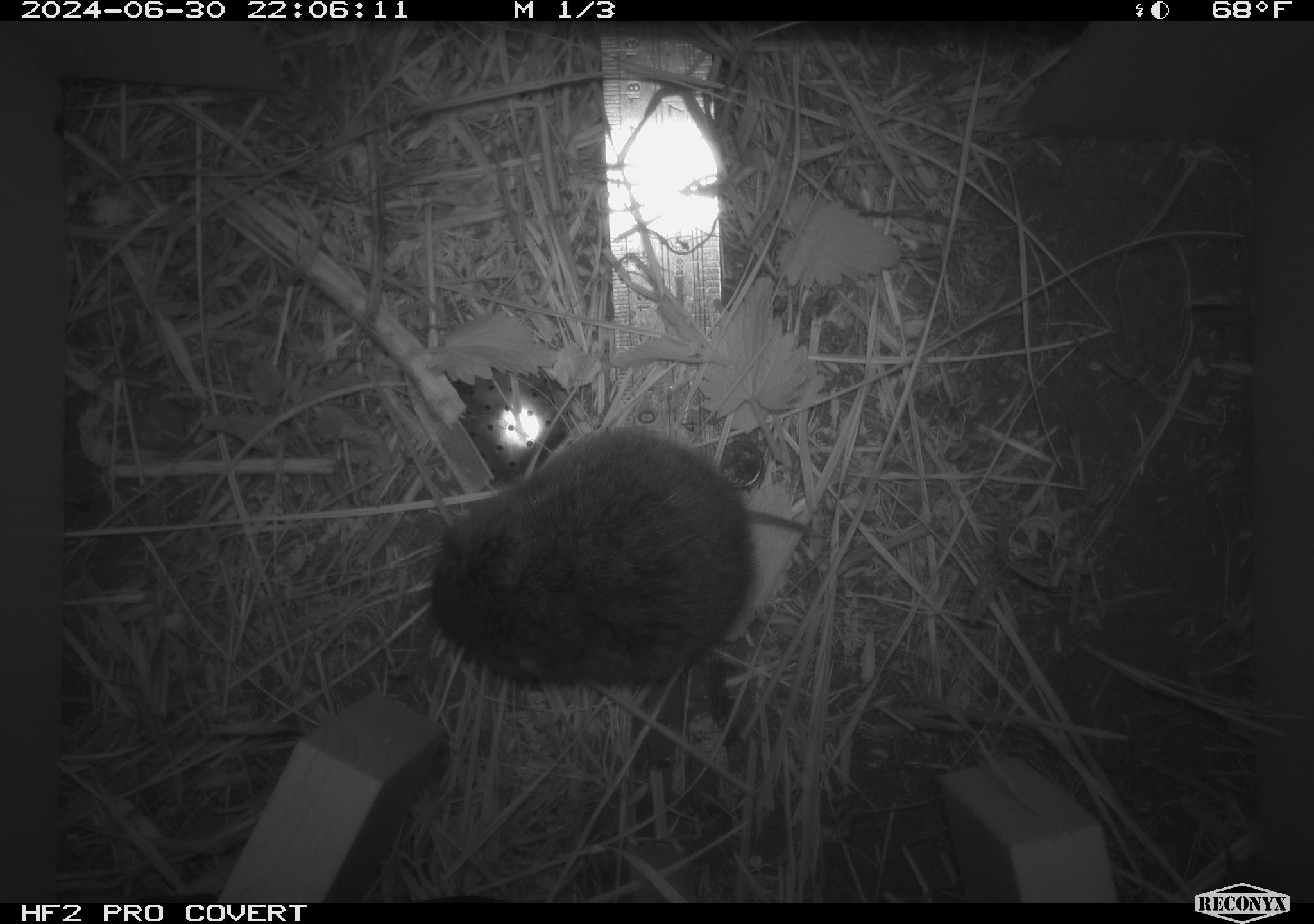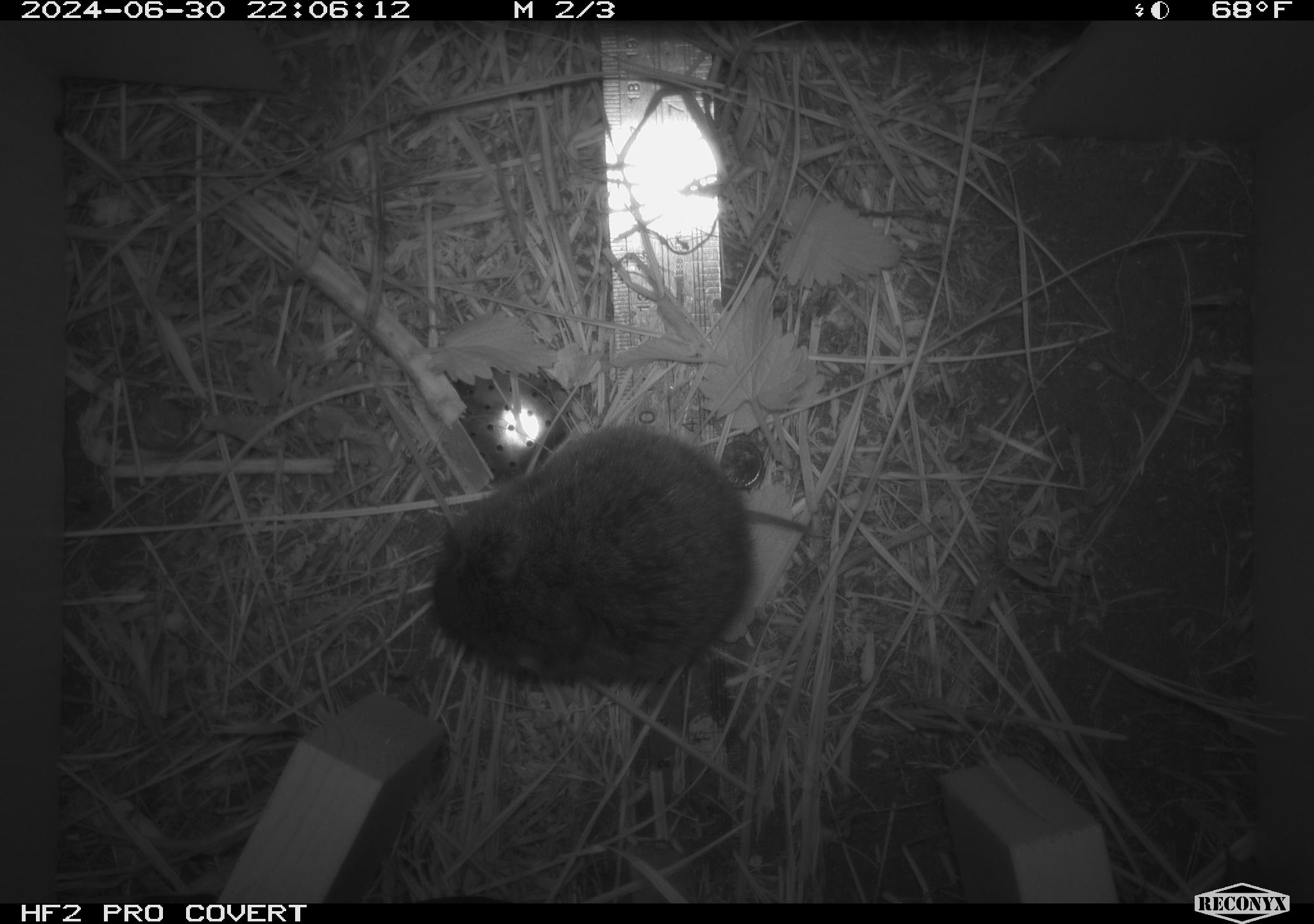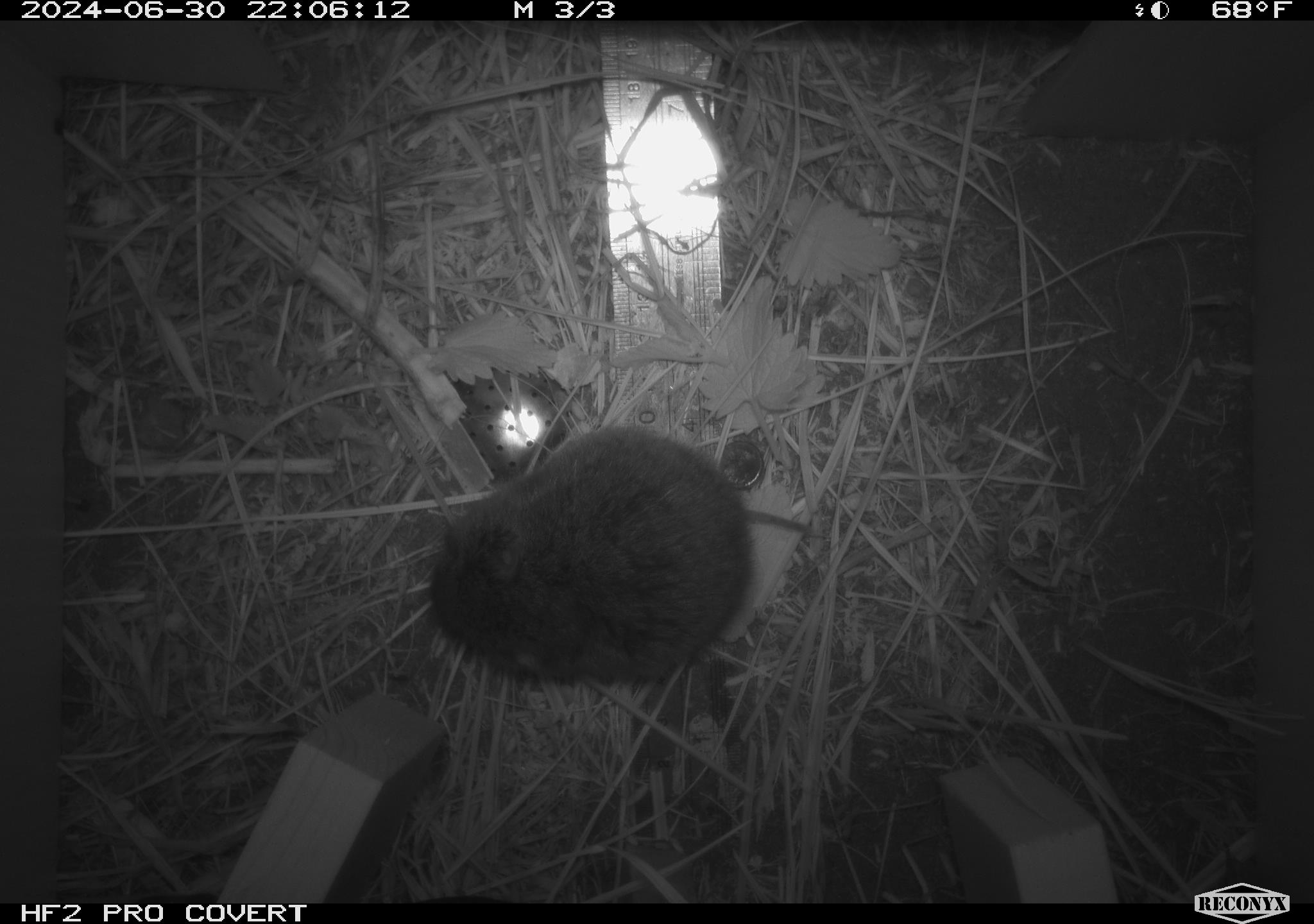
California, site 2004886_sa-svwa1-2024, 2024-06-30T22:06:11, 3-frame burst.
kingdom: Animalia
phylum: Chordata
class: Mammalia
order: Rodentia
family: Cricetidae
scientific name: Arvicolinae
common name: voles, lemmings, and muskrats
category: arvicolinae subfamily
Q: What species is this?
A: Arvicolinae subfamily (voles, lemmings, and muskrats) (Arvicolinae).